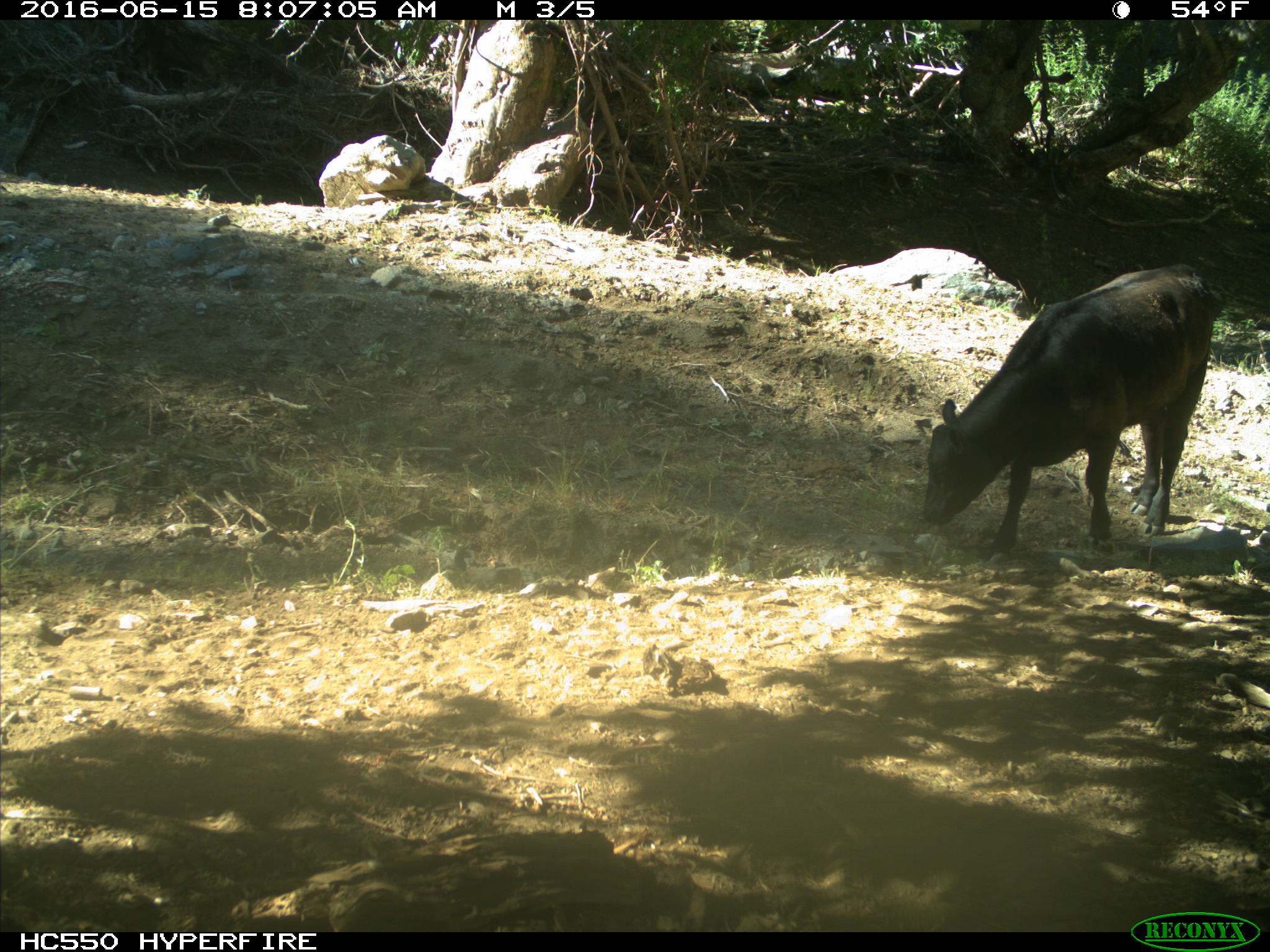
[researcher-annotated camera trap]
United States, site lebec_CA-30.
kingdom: Animalia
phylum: Chordata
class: Mammalia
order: Artiodactyla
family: Bovidae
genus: Bos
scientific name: Bos taurus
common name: domestic cow